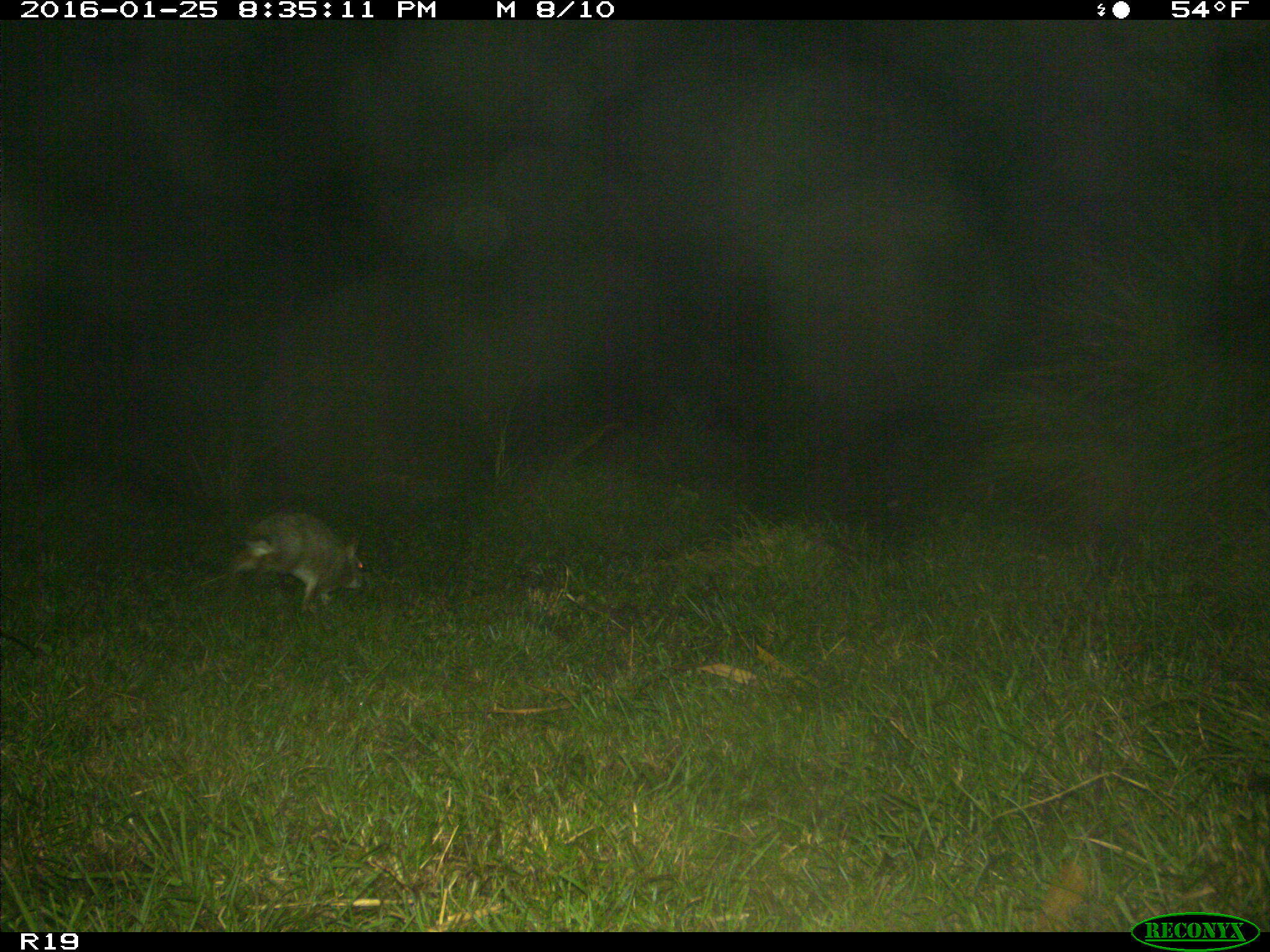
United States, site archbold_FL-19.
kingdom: Animalia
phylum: Chordata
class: Mammalia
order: Lagomorpha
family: Leporidae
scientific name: Leporidae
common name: rabbits and hares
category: unidentified rabbit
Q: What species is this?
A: Unidentified rabbit (rabbits and hares) (Leporidae).